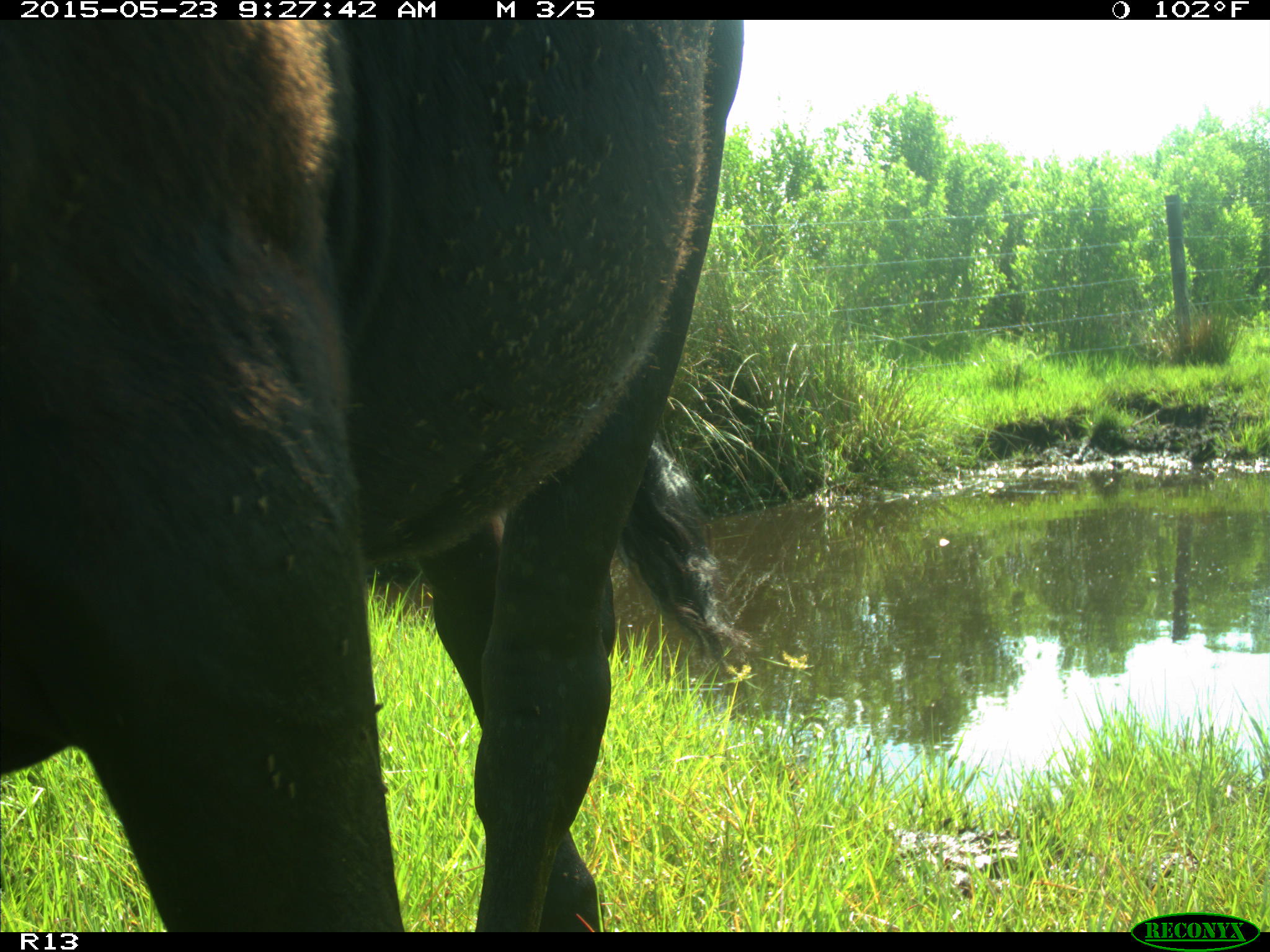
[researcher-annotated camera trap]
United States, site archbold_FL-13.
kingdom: Animalia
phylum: Chordata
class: Mammalia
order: Artiodactyla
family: Bovidae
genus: Bos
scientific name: Bos taurus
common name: domestic cow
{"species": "Bos taurus (domestic cow)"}